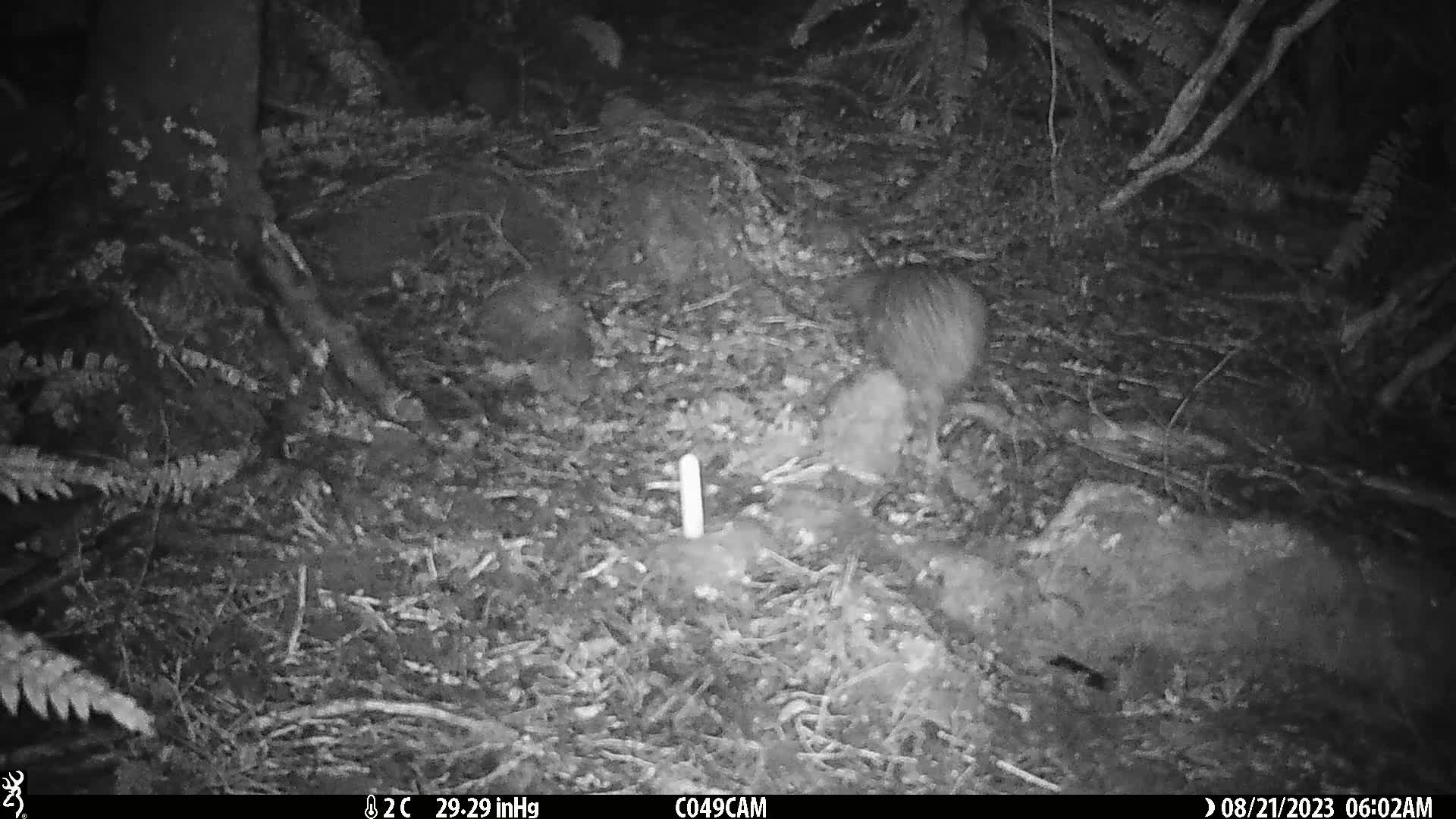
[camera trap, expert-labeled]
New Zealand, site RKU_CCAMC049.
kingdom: Animalia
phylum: Chordata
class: Aves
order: Apterygiformes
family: Apterygidae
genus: Apteryx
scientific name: Apteryx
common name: kiwi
Kiwi (Apteryx).